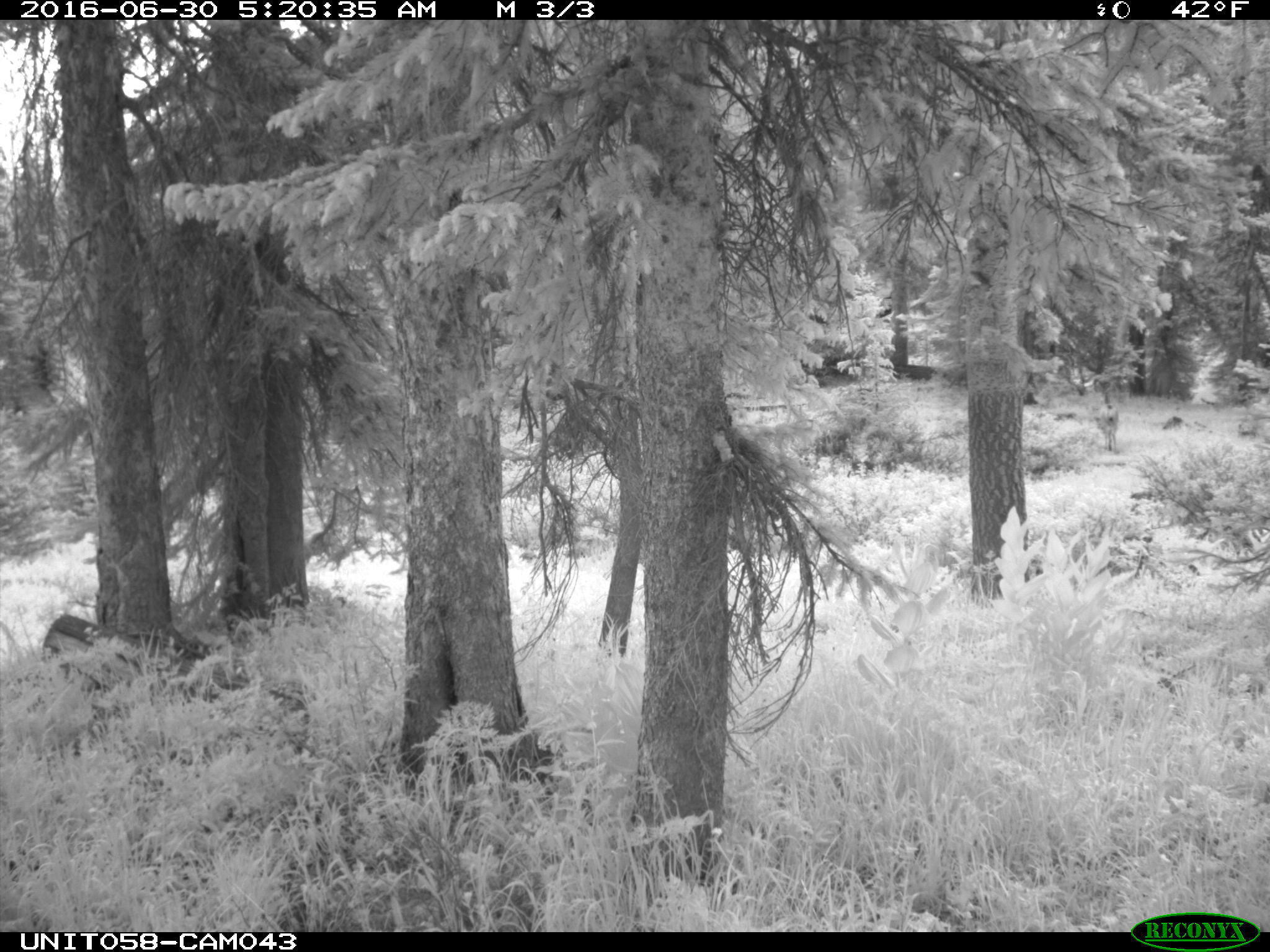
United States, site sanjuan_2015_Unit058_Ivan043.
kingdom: Animalia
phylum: Chordata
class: Mammalia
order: Artiodactyla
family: Cervidae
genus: Odocoileus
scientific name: Odocoileus hemionus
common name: mule deer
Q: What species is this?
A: Odocoileus hemionus (mule deer).